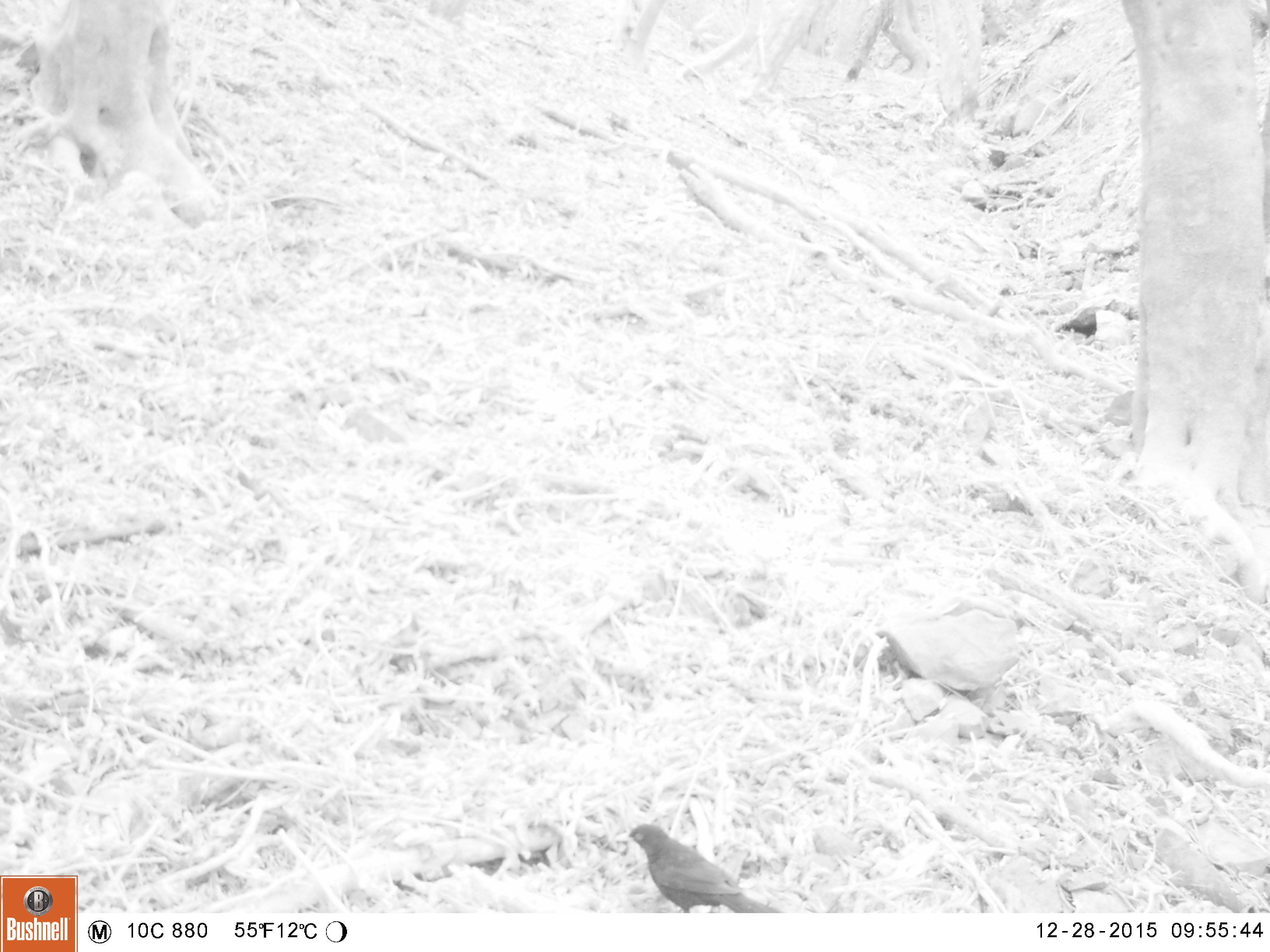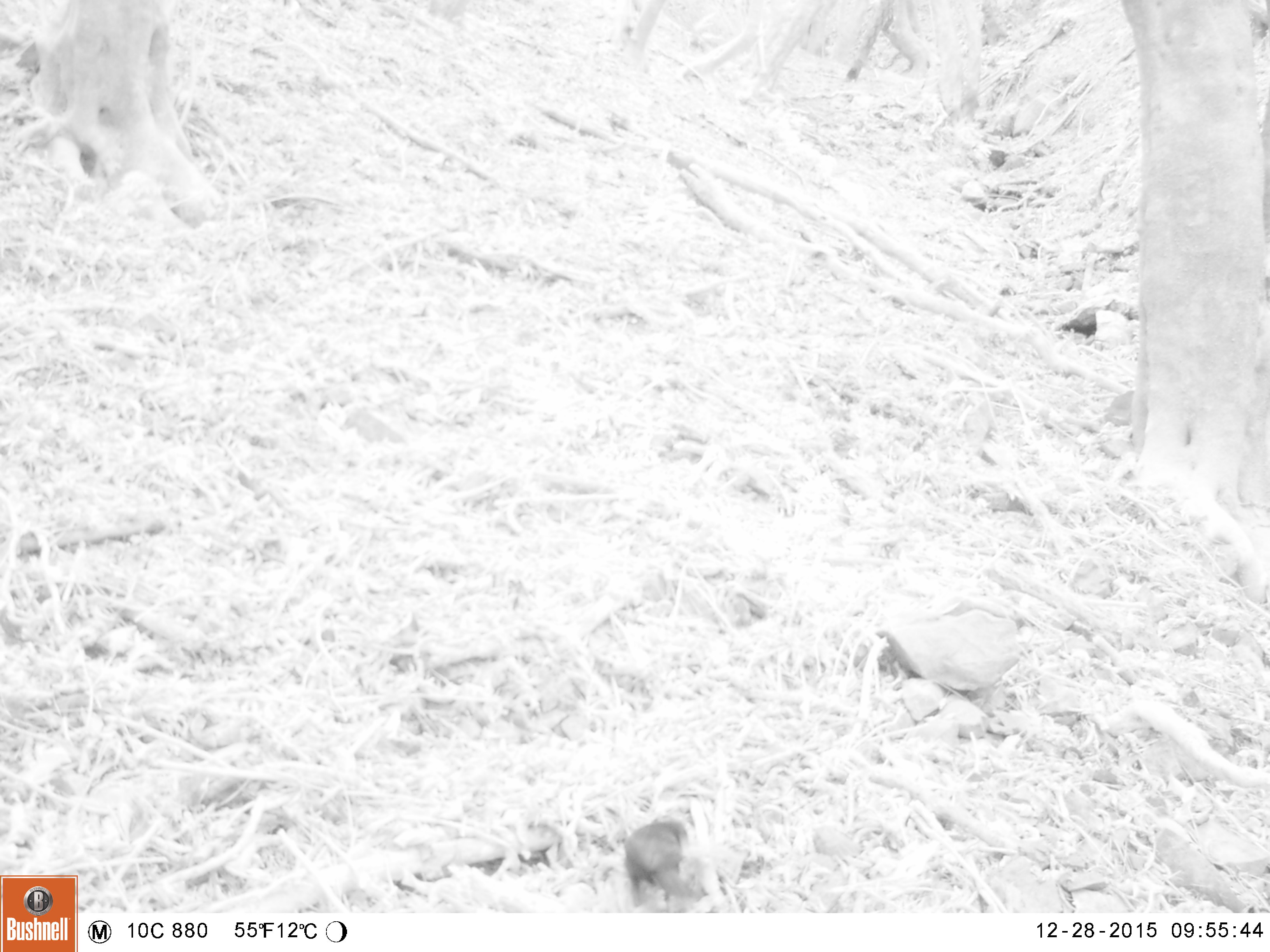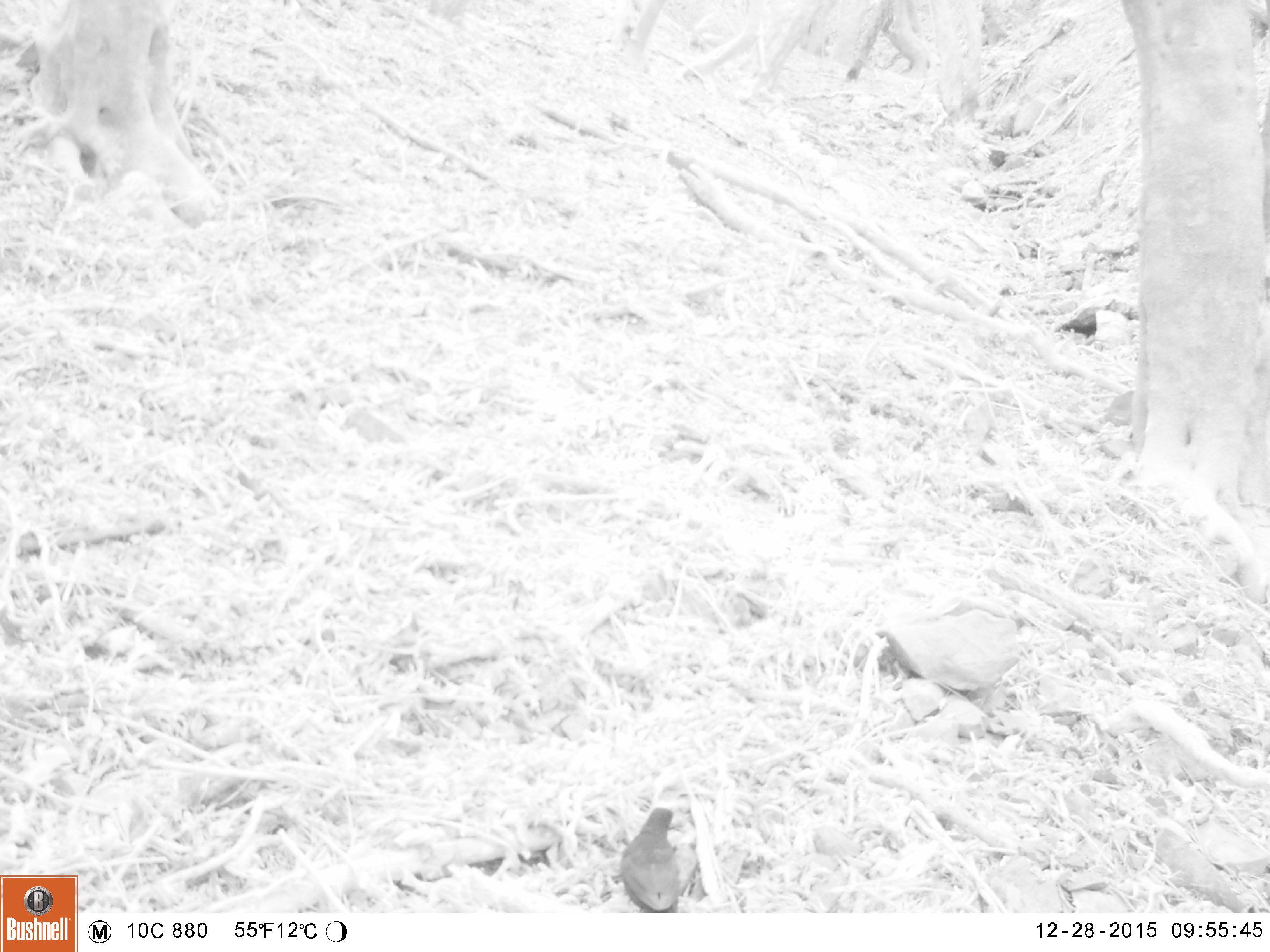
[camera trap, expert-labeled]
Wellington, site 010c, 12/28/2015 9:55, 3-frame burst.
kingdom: Animalia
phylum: Chordata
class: Aves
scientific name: Aves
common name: bird